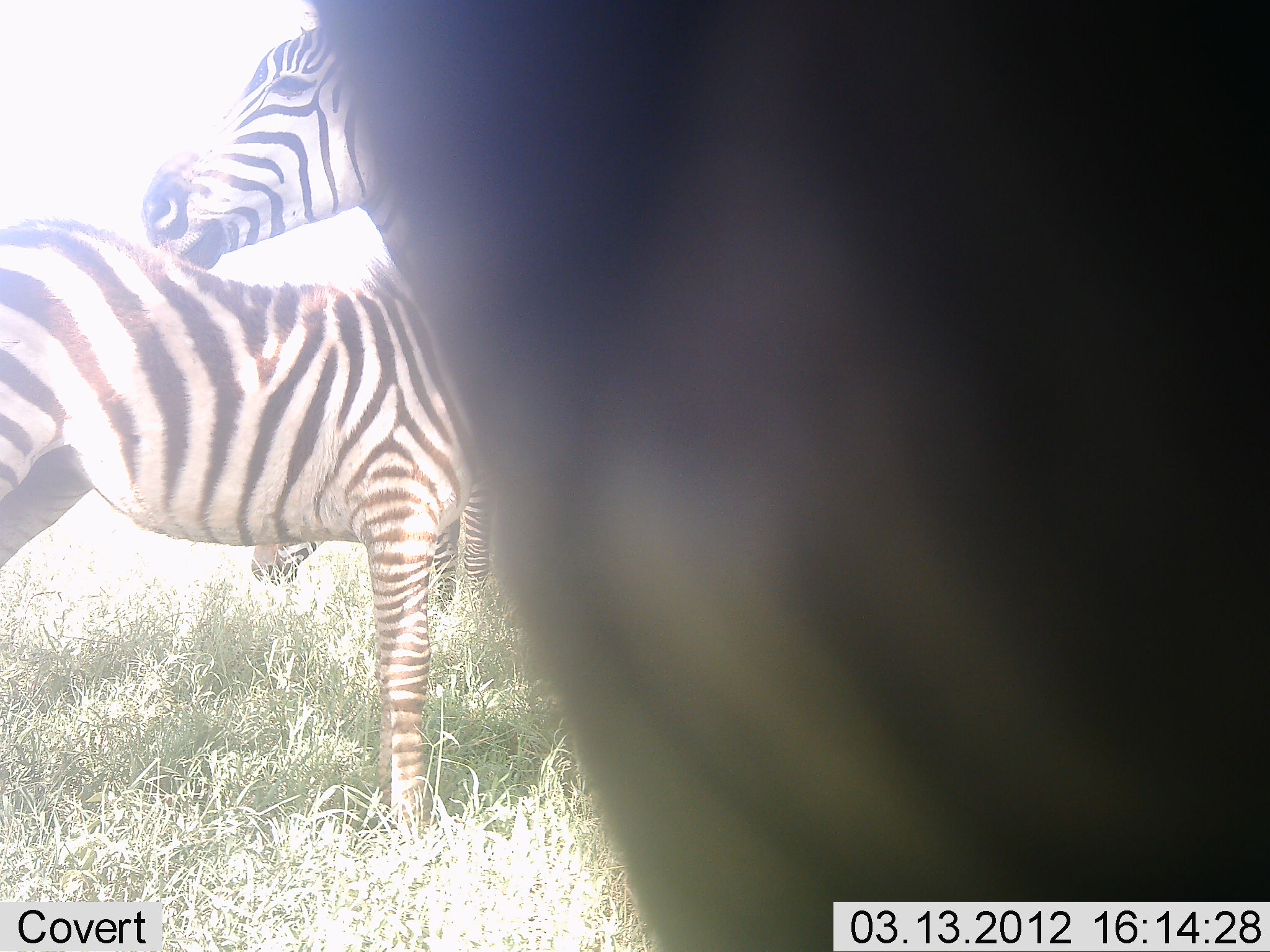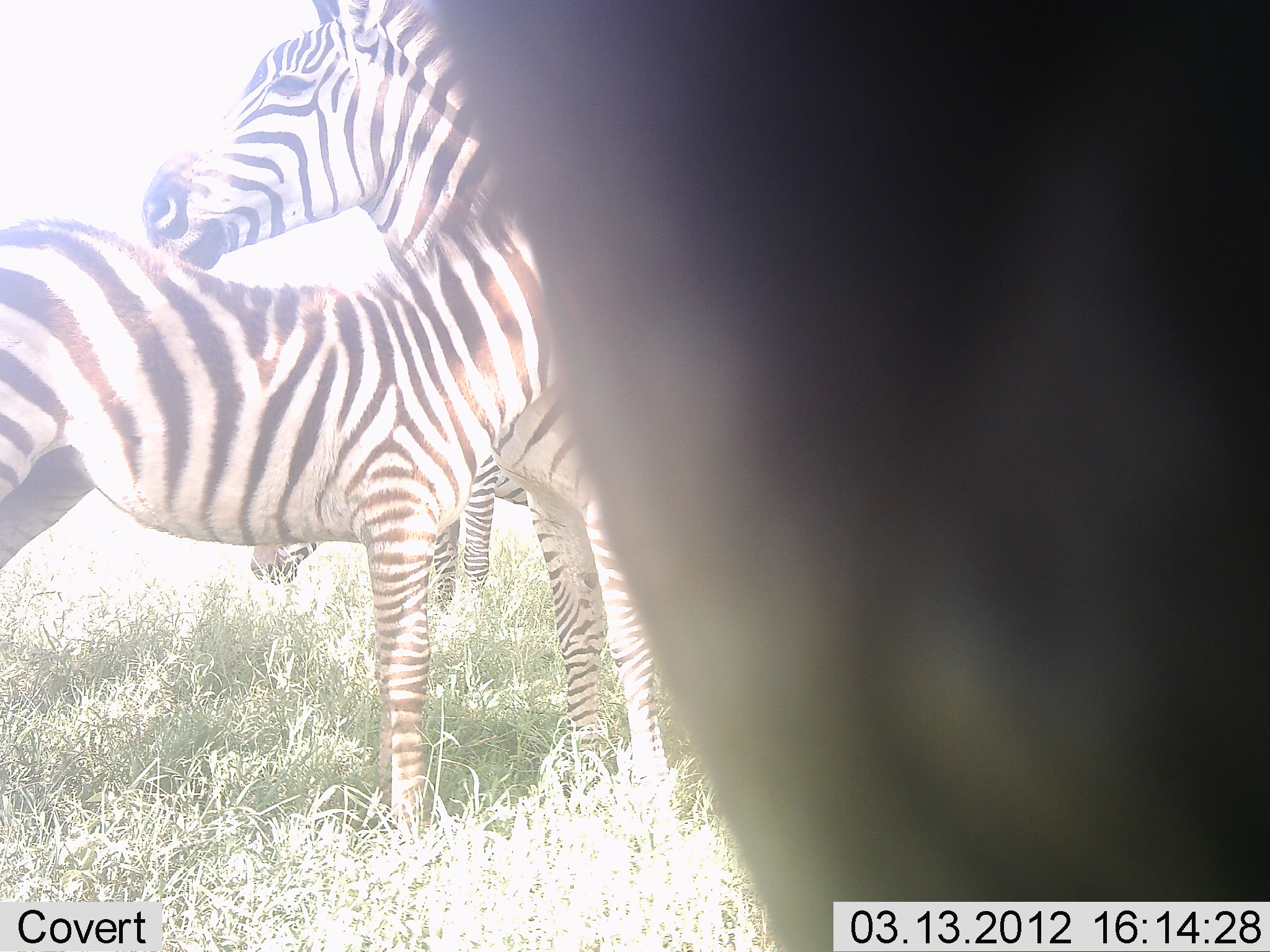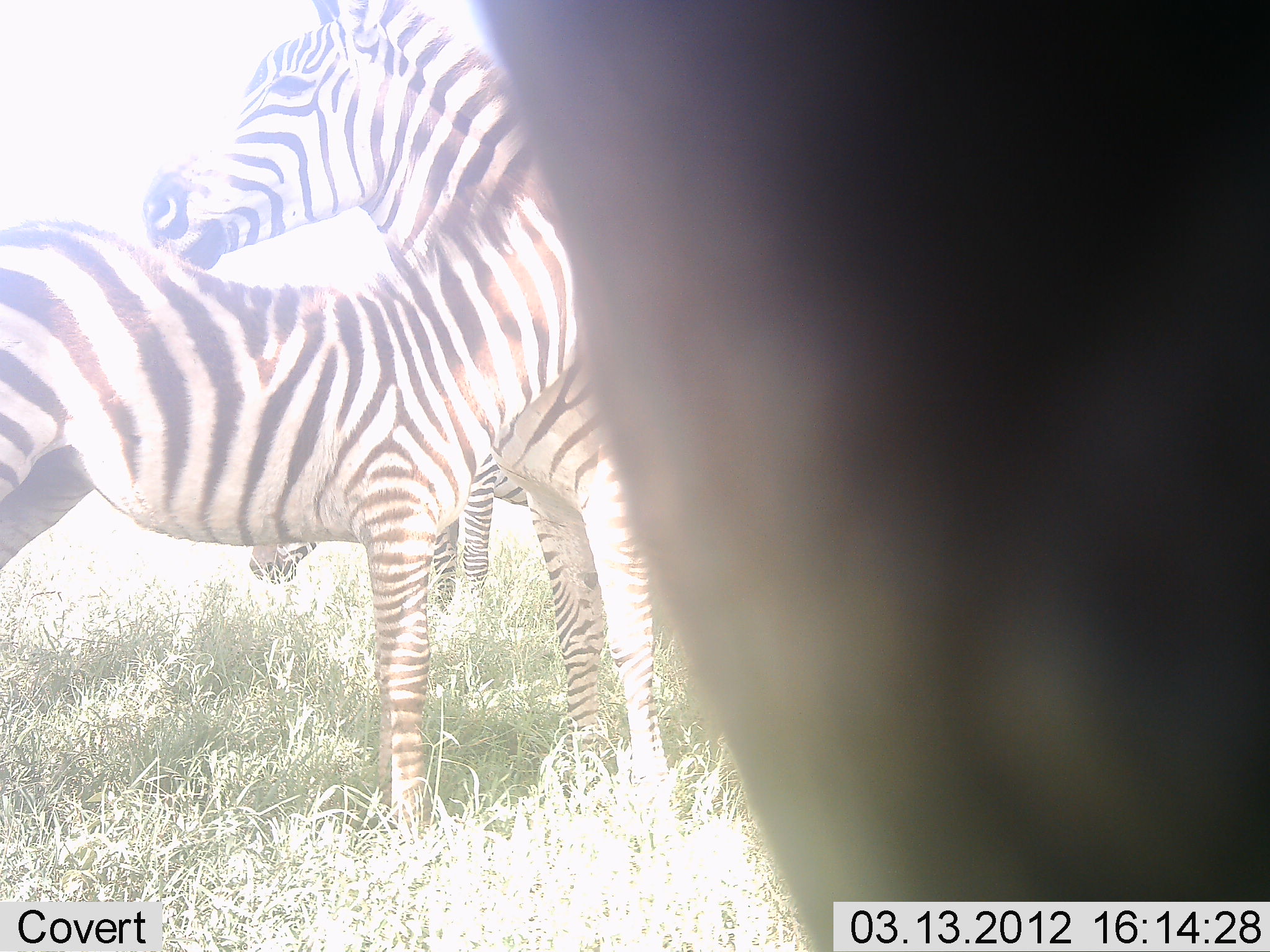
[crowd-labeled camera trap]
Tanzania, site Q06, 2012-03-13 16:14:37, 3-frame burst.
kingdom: Animalia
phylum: Chordata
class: Mammalia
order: Perissodactyla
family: Equidae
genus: Equus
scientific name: Equus quagga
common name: plains zebra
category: zebra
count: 4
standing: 100%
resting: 4%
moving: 0%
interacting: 8%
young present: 65%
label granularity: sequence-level